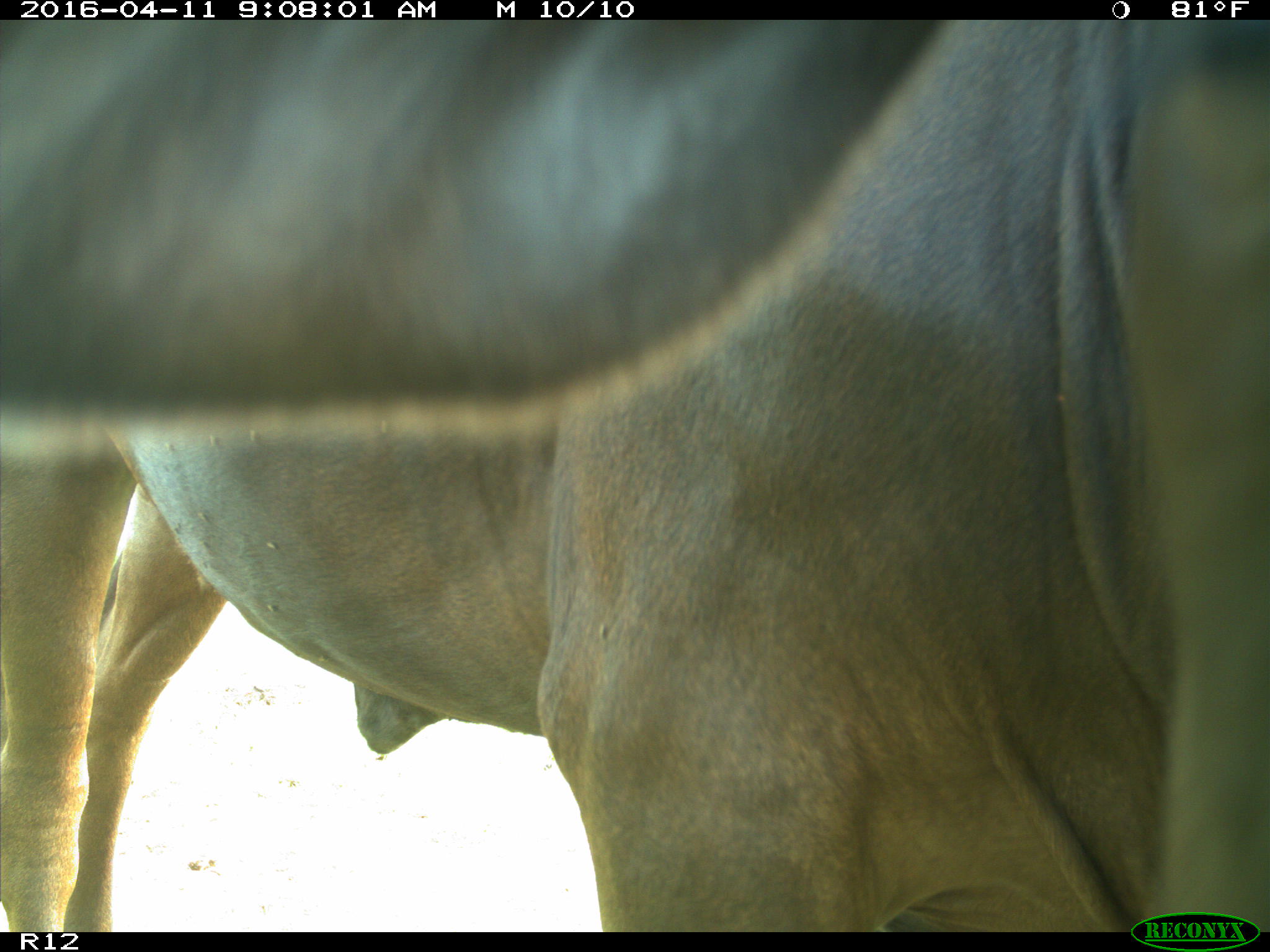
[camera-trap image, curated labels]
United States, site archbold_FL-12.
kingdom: Animalia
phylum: Chordata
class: Mammalia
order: Artiodactyla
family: Bovidae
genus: Bos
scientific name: Bos taurus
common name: domestic cow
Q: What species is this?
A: Bos taurus (domestic cow).